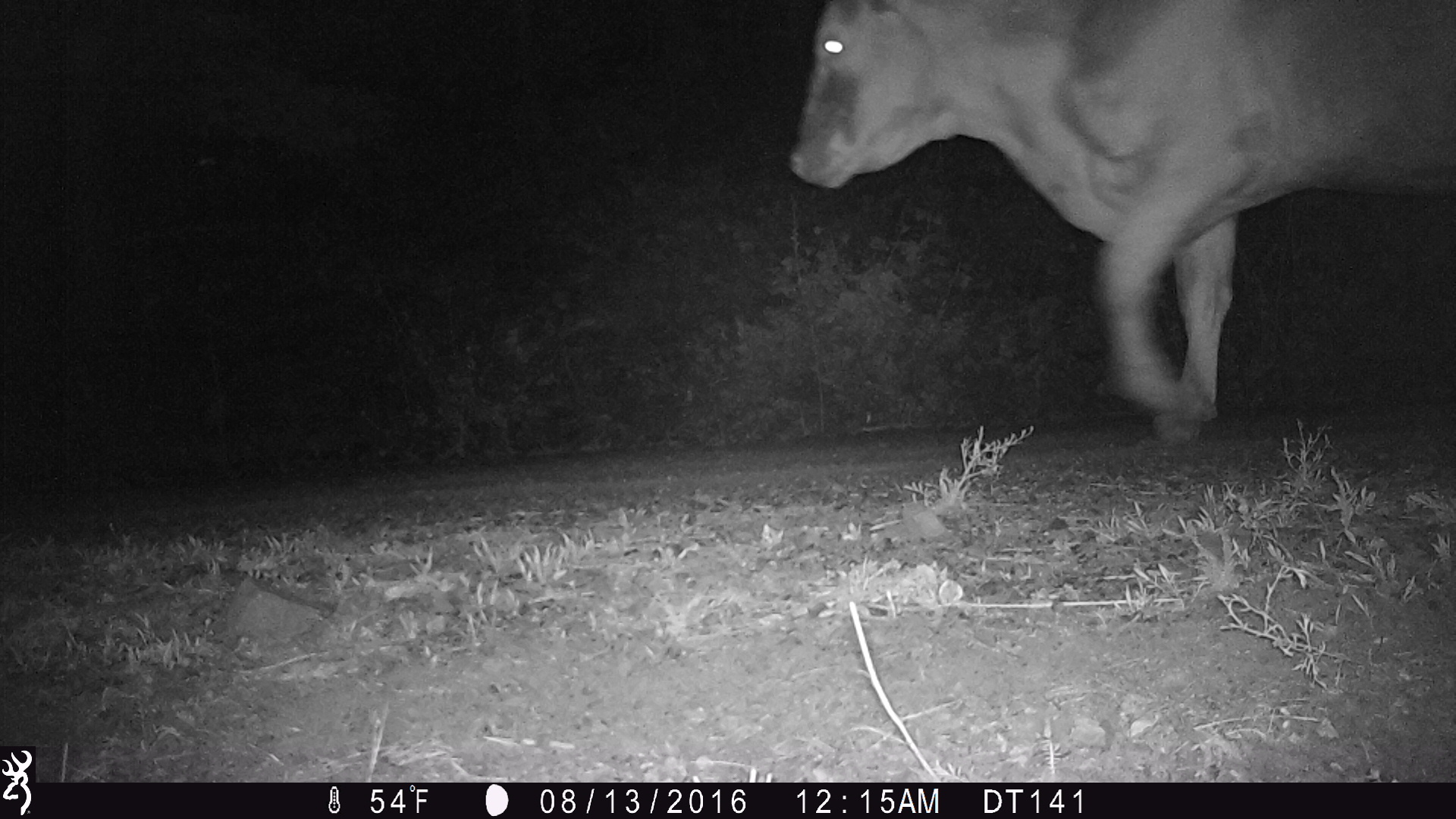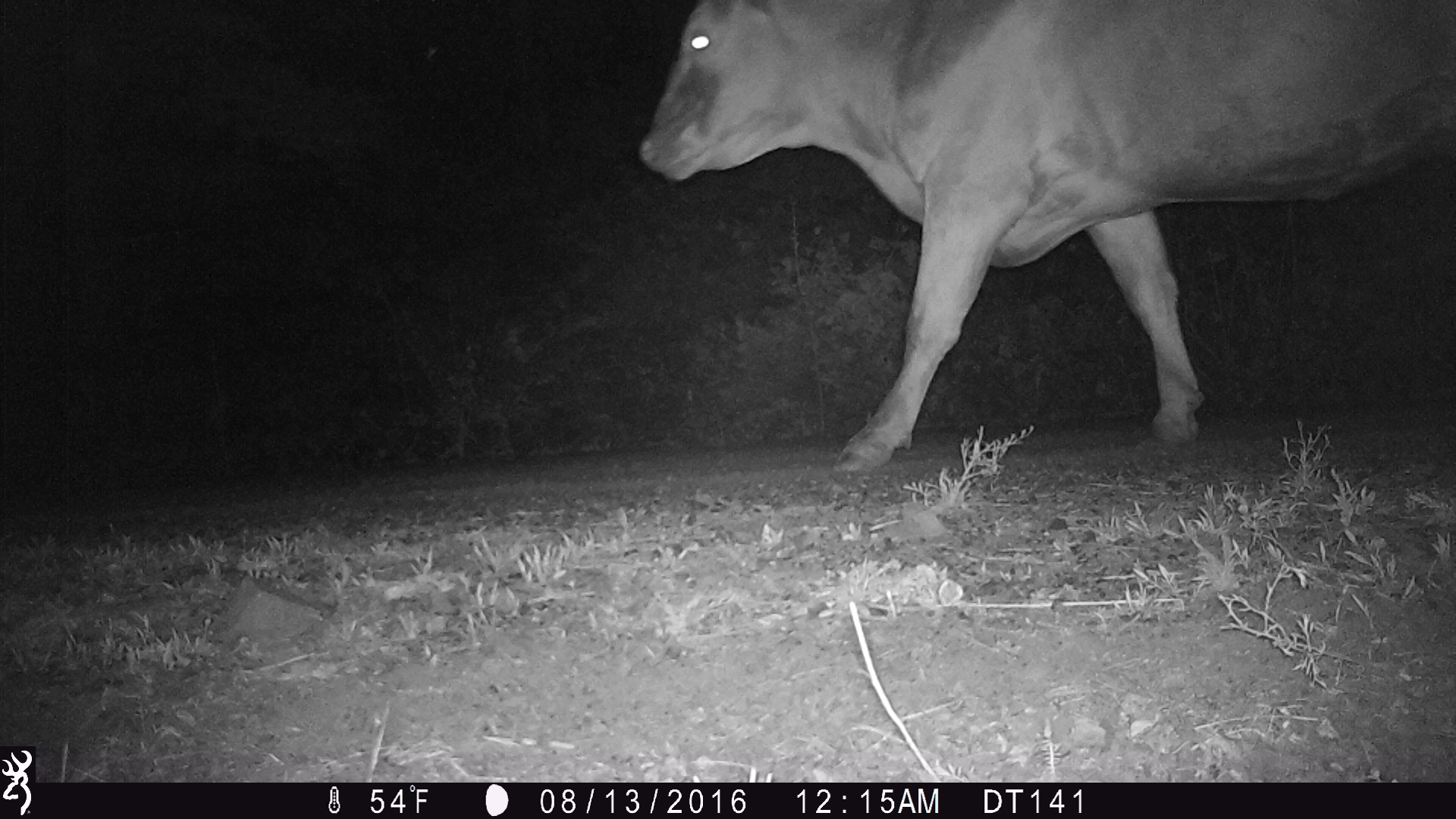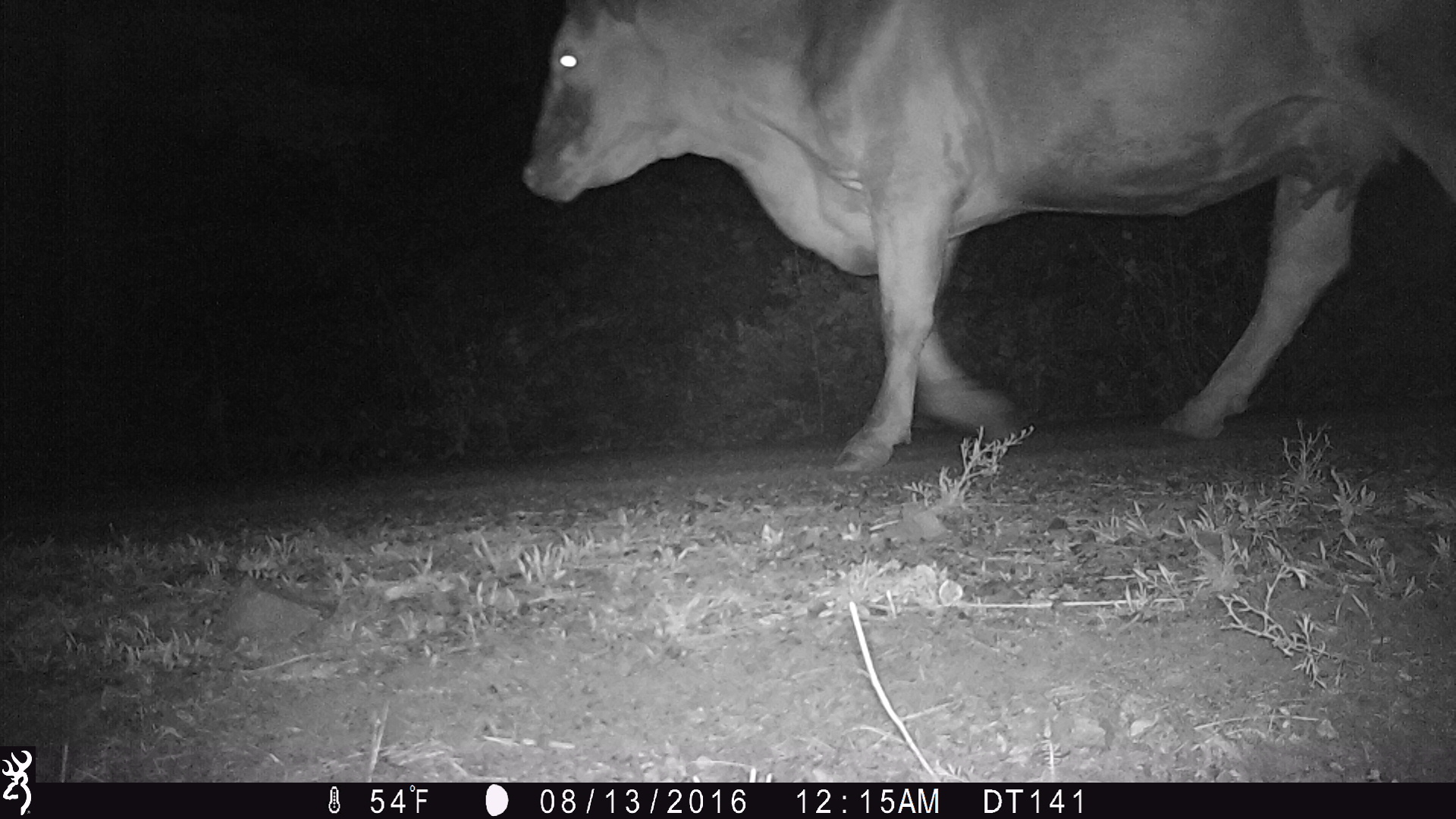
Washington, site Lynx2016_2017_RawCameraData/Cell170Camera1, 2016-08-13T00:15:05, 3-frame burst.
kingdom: Animalia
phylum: Chordata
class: Mammalia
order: Artiodactyla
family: Bovidae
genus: Bos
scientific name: Bos taurus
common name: domestic cattle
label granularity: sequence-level